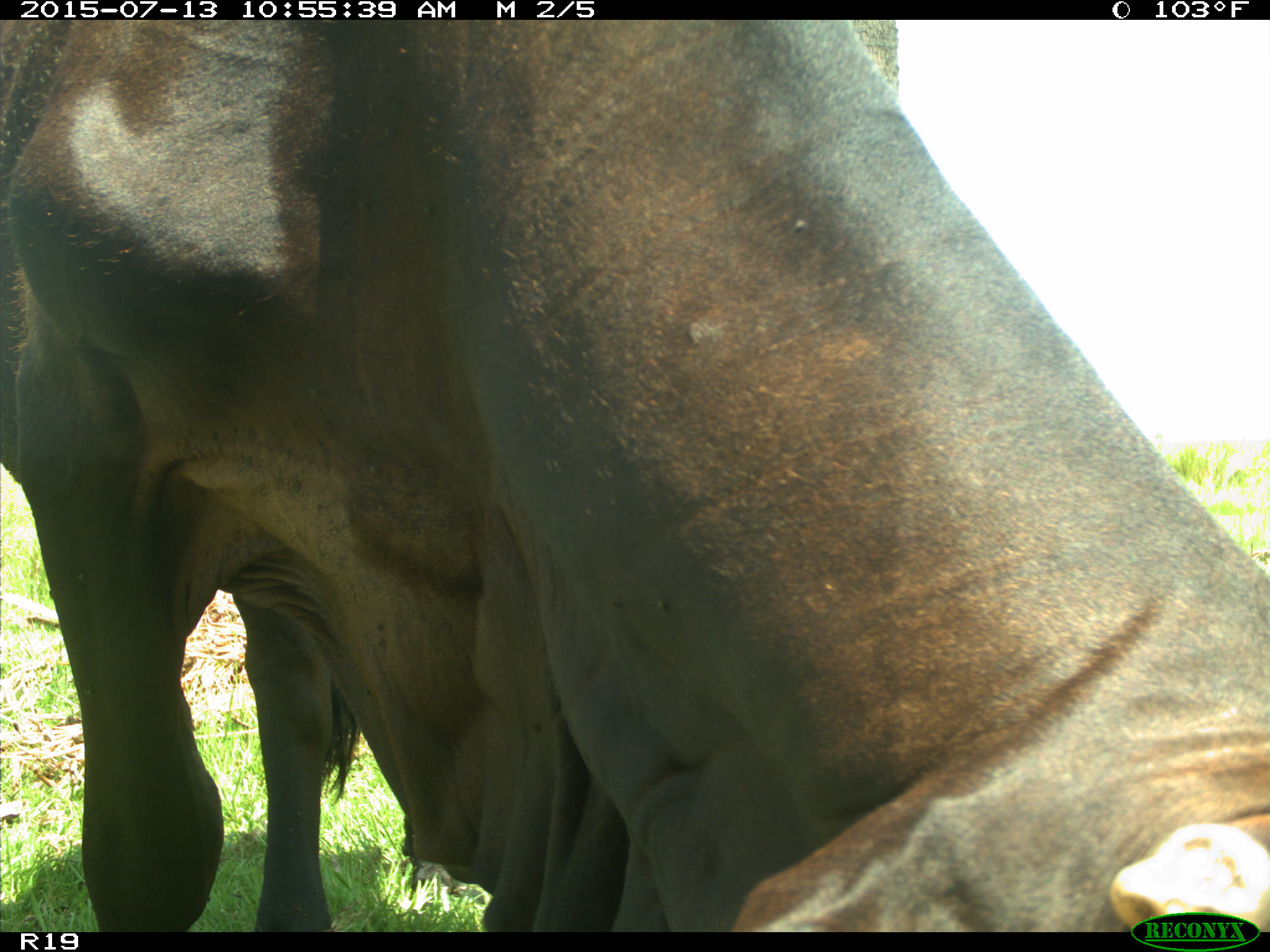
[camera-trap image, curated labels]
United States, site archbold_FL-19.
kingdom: Animalia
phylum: Chordata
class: Mammalia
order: Artiodactyla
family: Bovidae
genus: Bos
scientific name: Bos taurus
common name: domestic cow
Bos taurus (domestic cow).